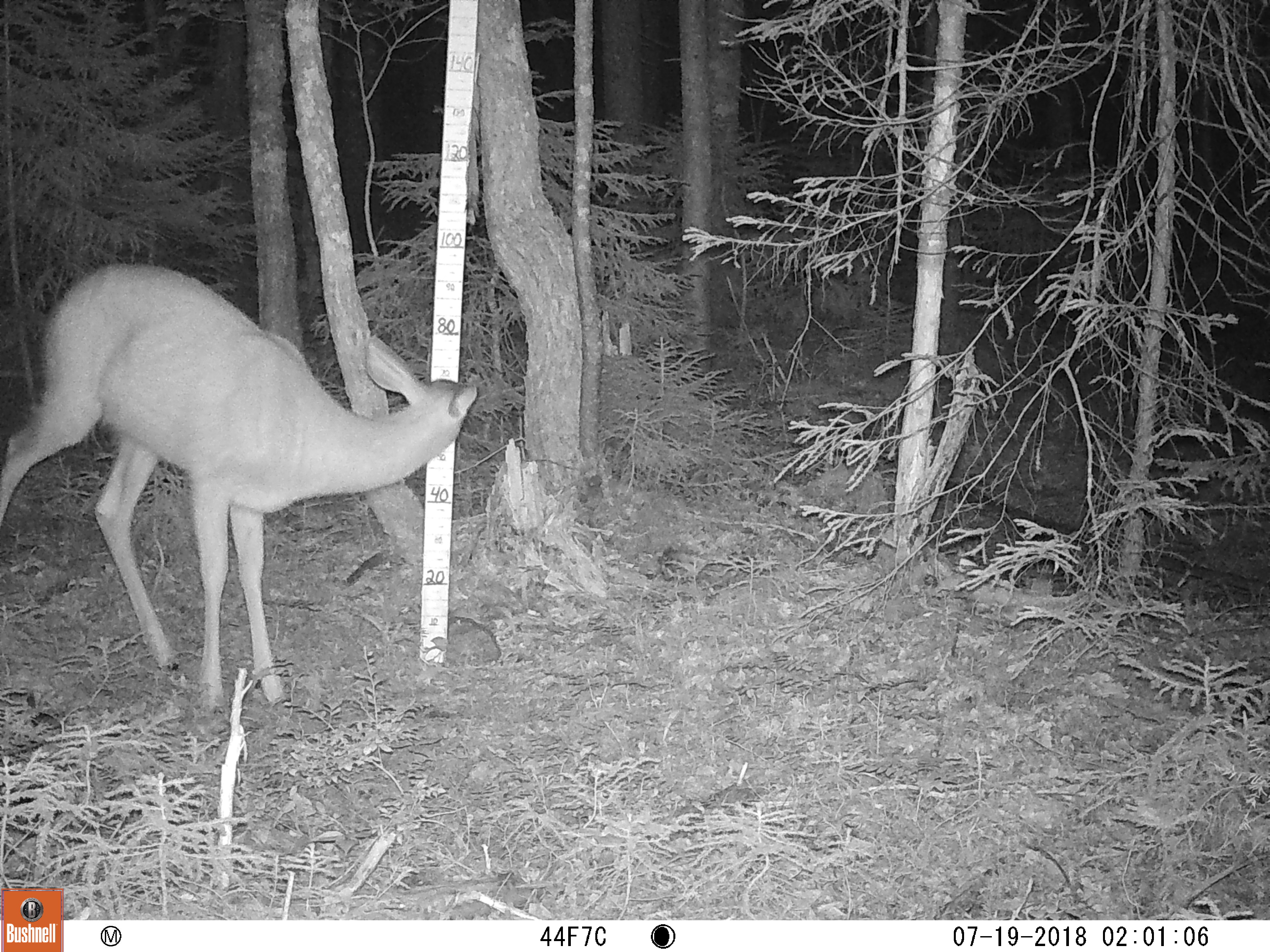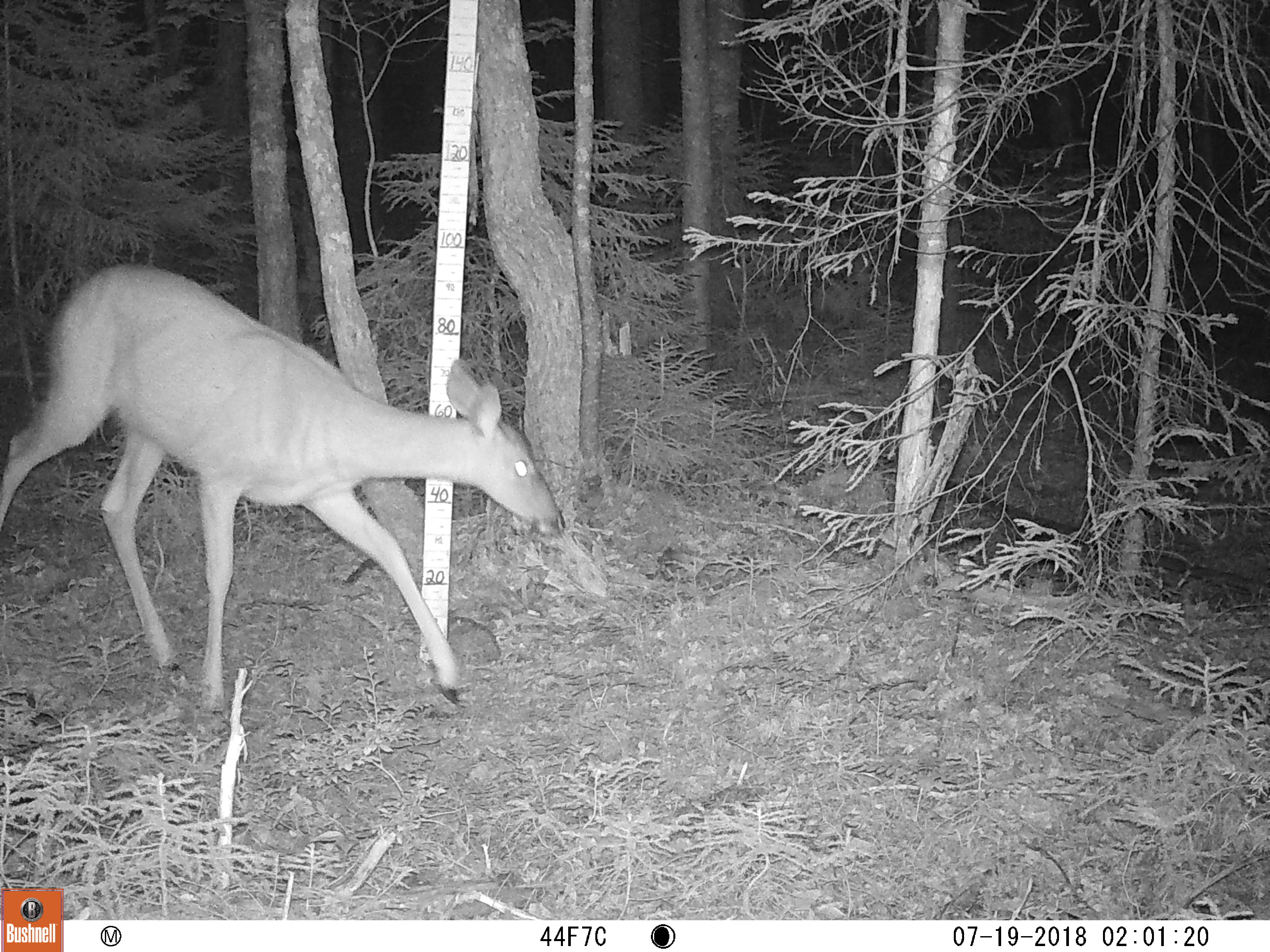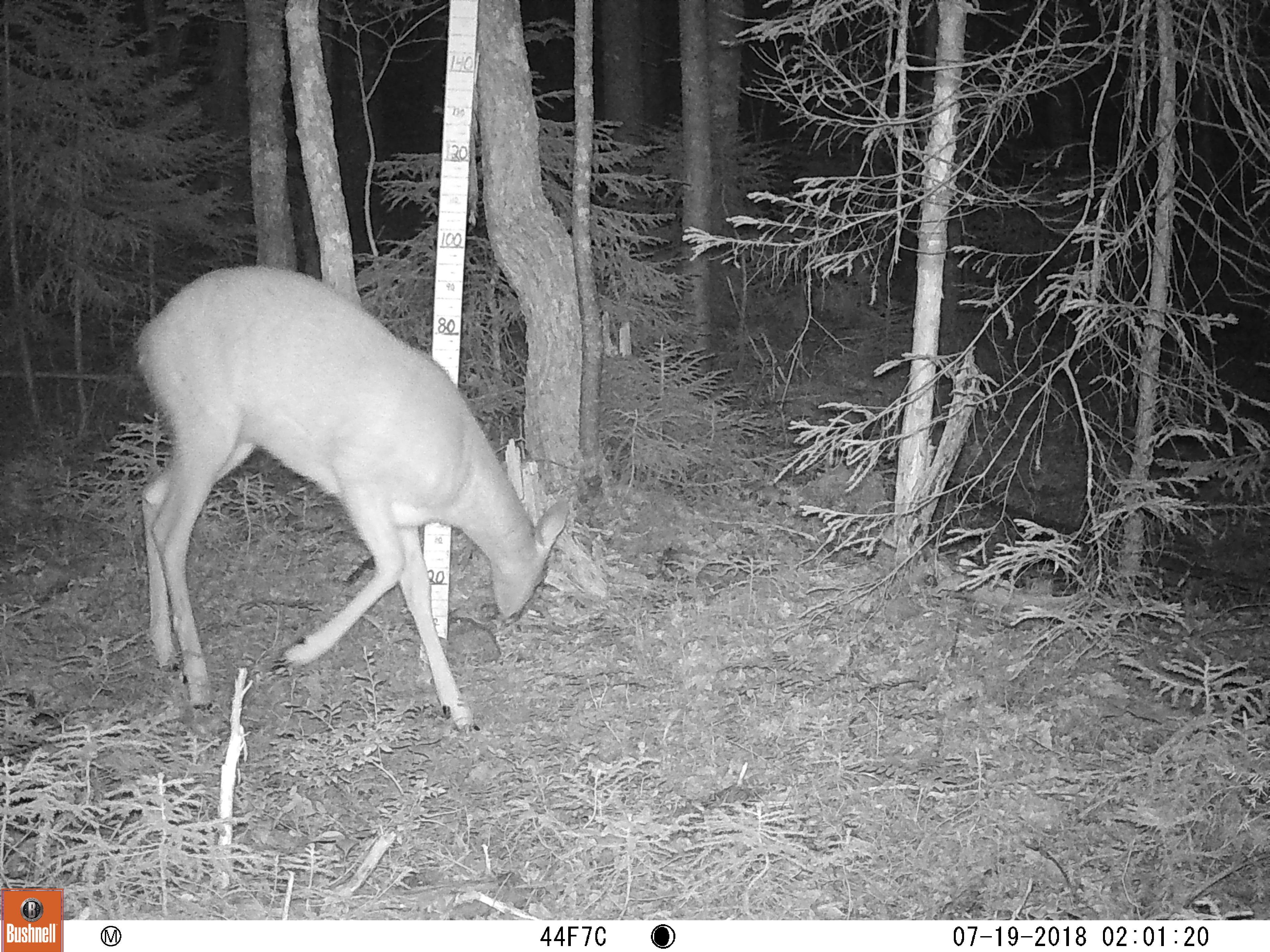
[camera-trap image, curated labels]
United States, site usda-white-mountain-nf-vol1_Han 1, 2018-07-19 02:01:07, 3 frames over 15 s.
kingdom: Animalia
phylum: Chordata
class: Mammalia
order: Artiodactyla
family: Cervidae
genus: Odocoileus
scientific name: Odocoileus virginianus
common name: white-tailed deer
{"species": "white-tailed deer (Odocoileus virginianus)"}